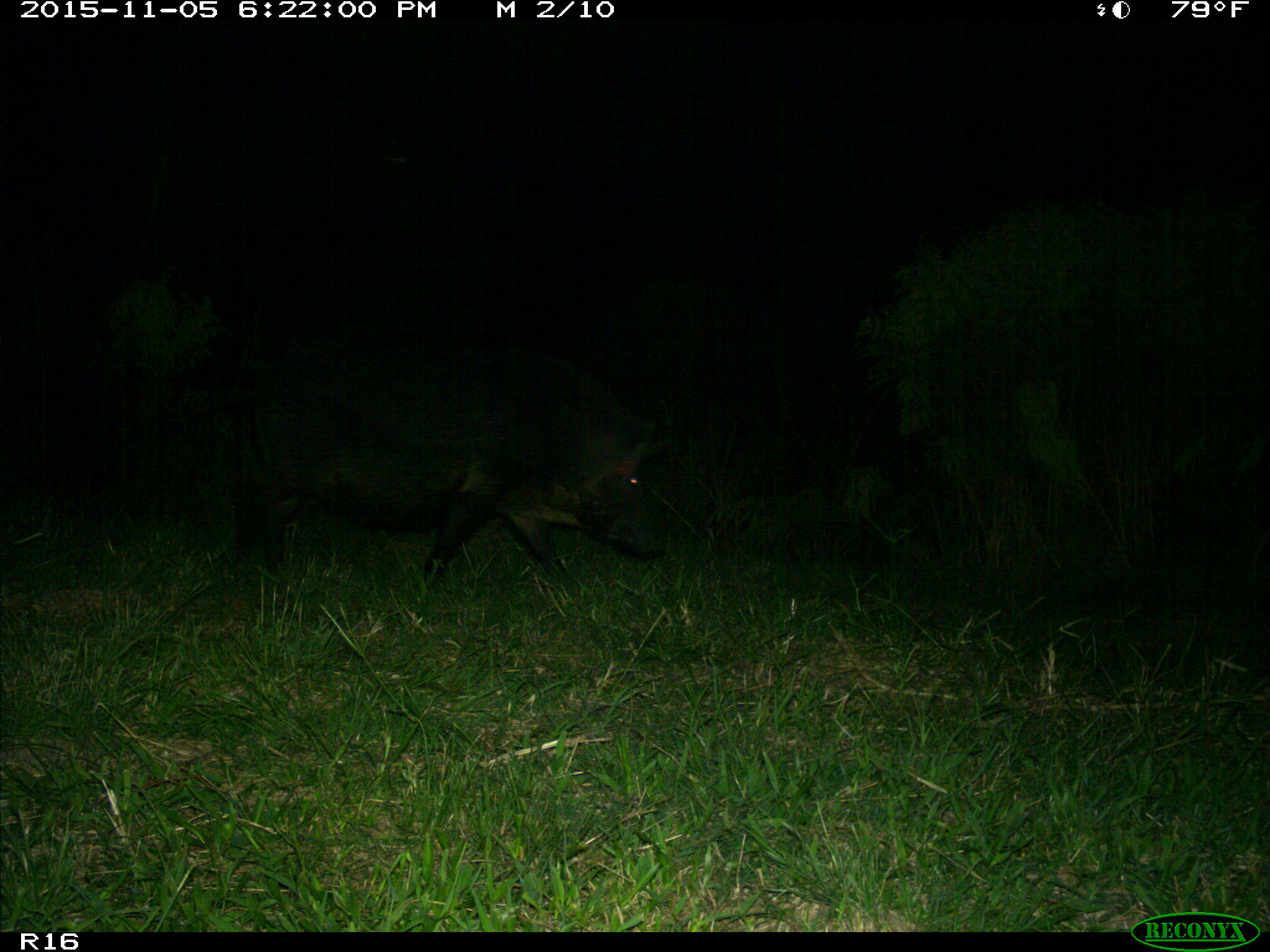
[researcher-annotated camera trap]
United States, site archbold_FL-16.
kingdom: Animalia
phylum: Chordata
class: Mammalia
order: Artiodactyla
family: Suidae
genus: Sus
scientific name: Sus scrofa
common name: wild boar